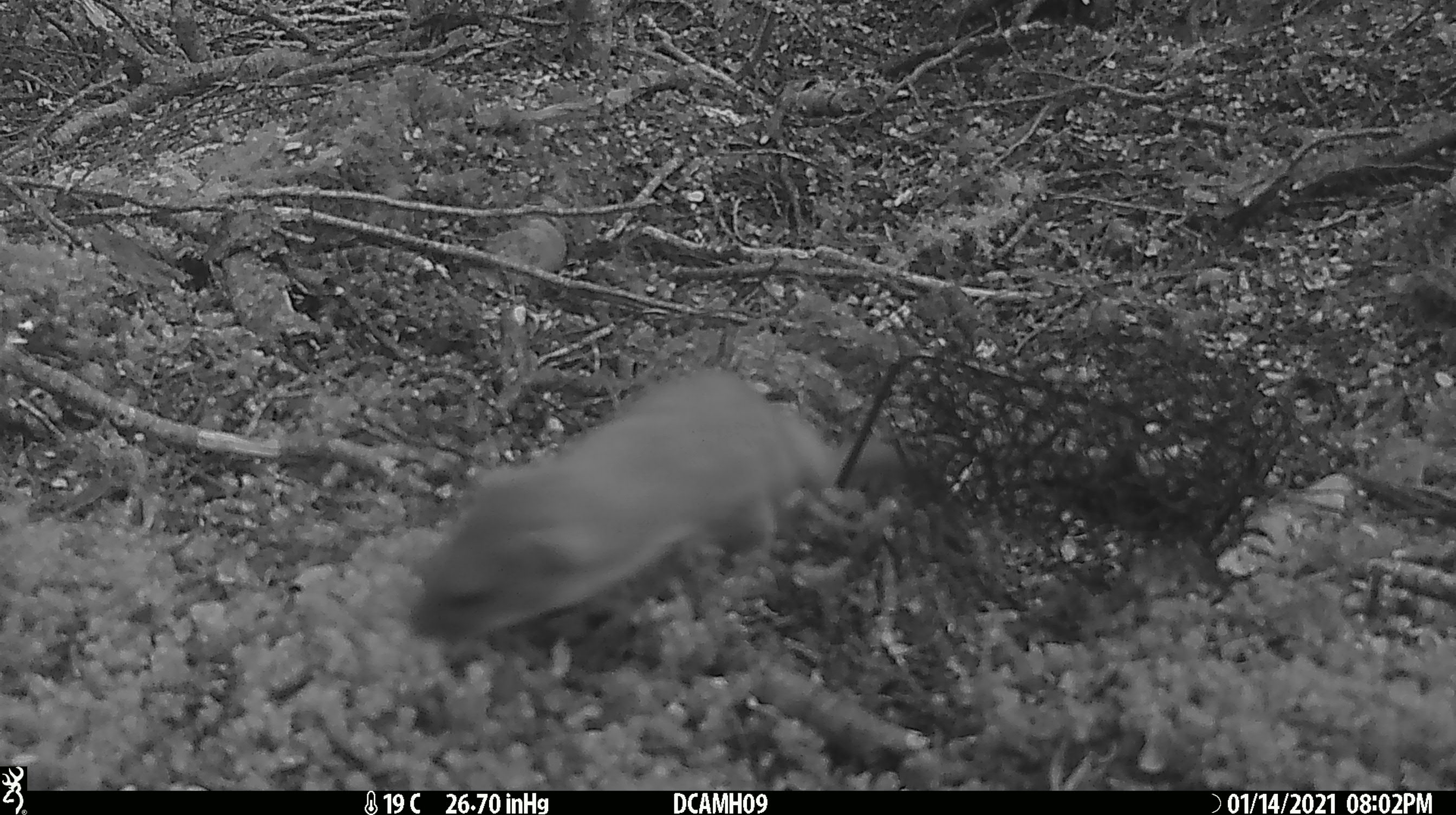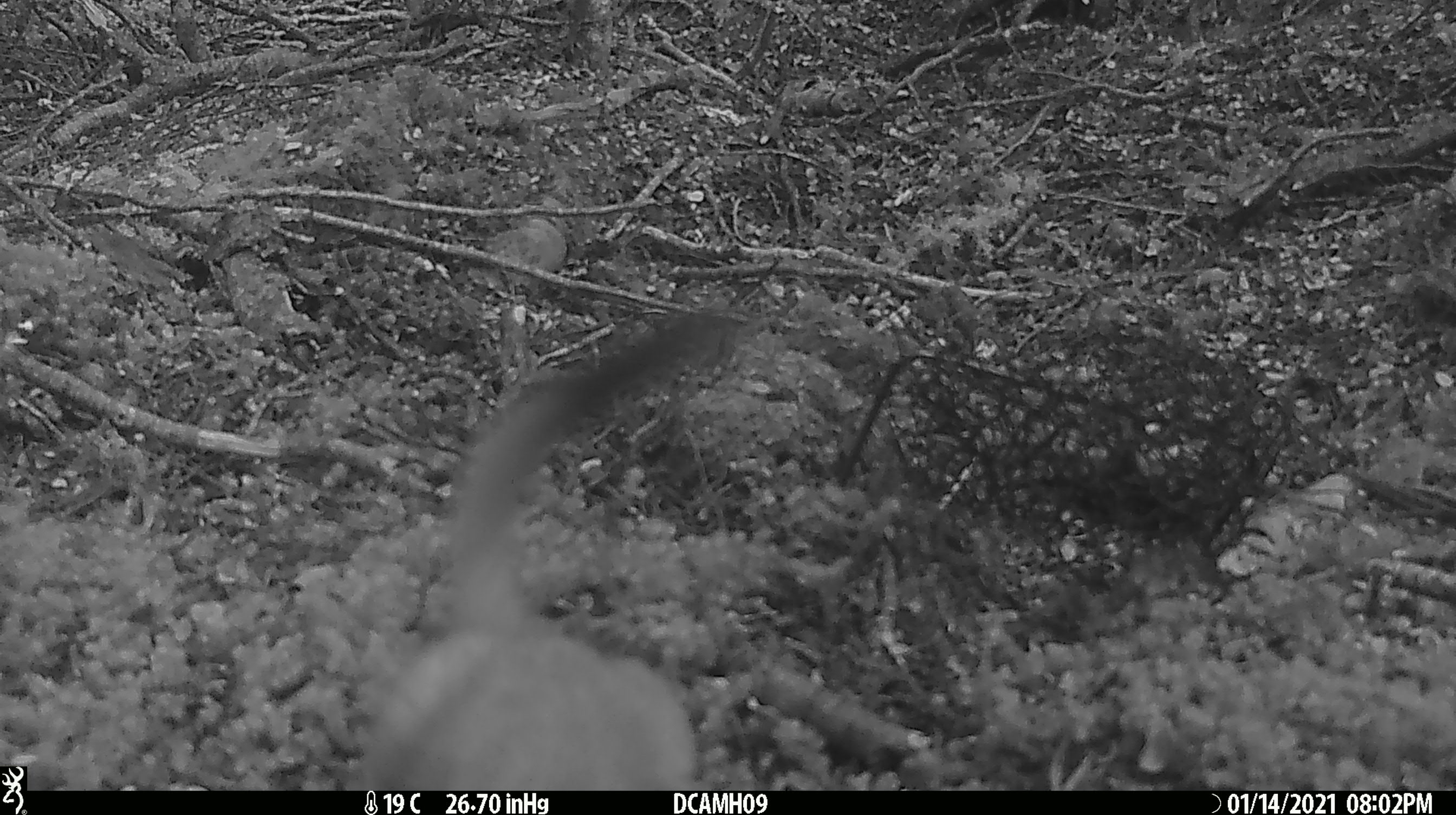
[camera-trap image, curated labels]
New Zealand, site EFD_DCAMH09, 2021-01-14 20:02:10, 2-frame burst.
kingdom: Animalia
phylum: Chordata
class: Mammalia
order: Carnivora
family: Mustelidae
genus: Mustela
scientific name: Mustela erminea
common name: stoat